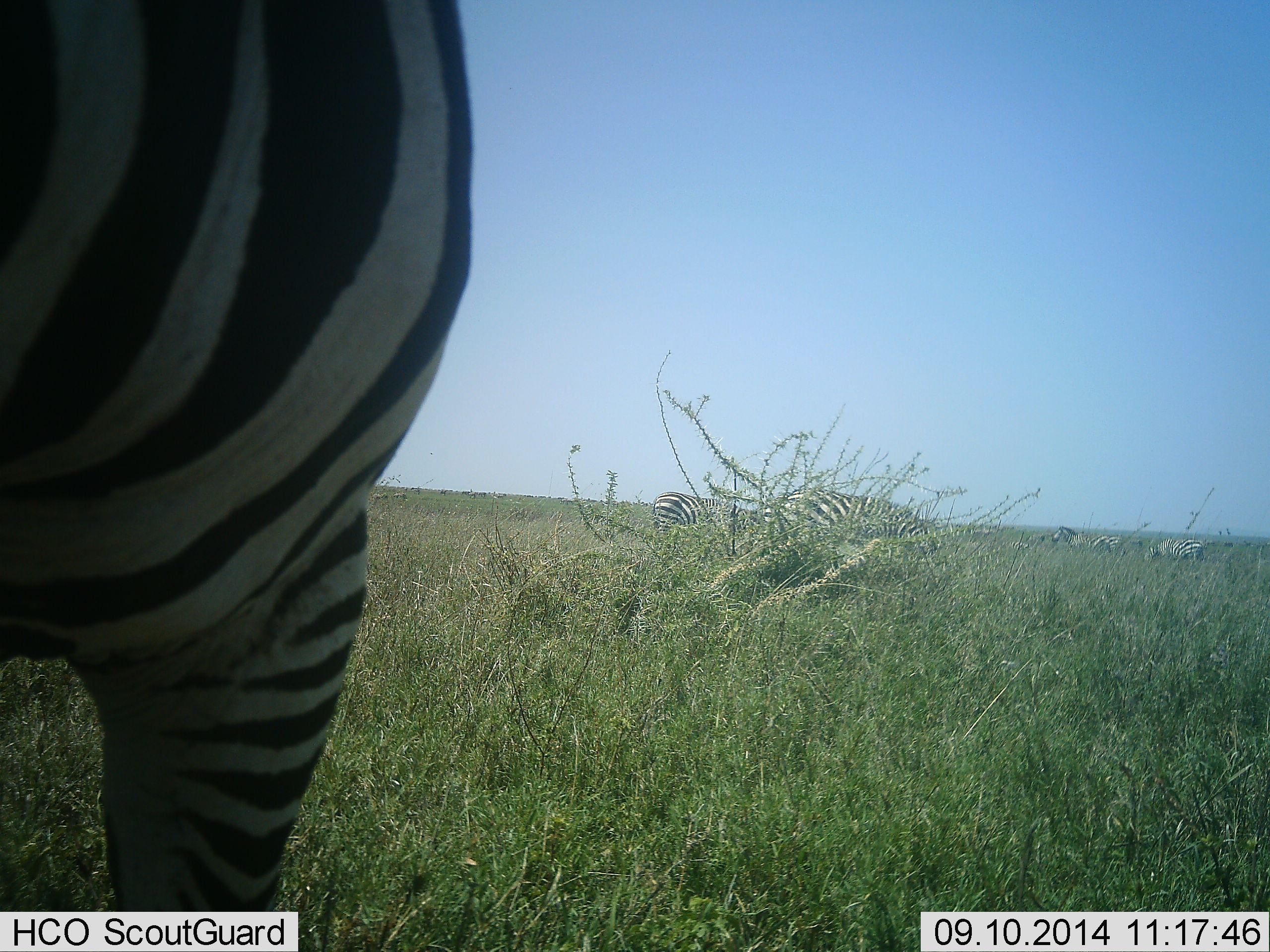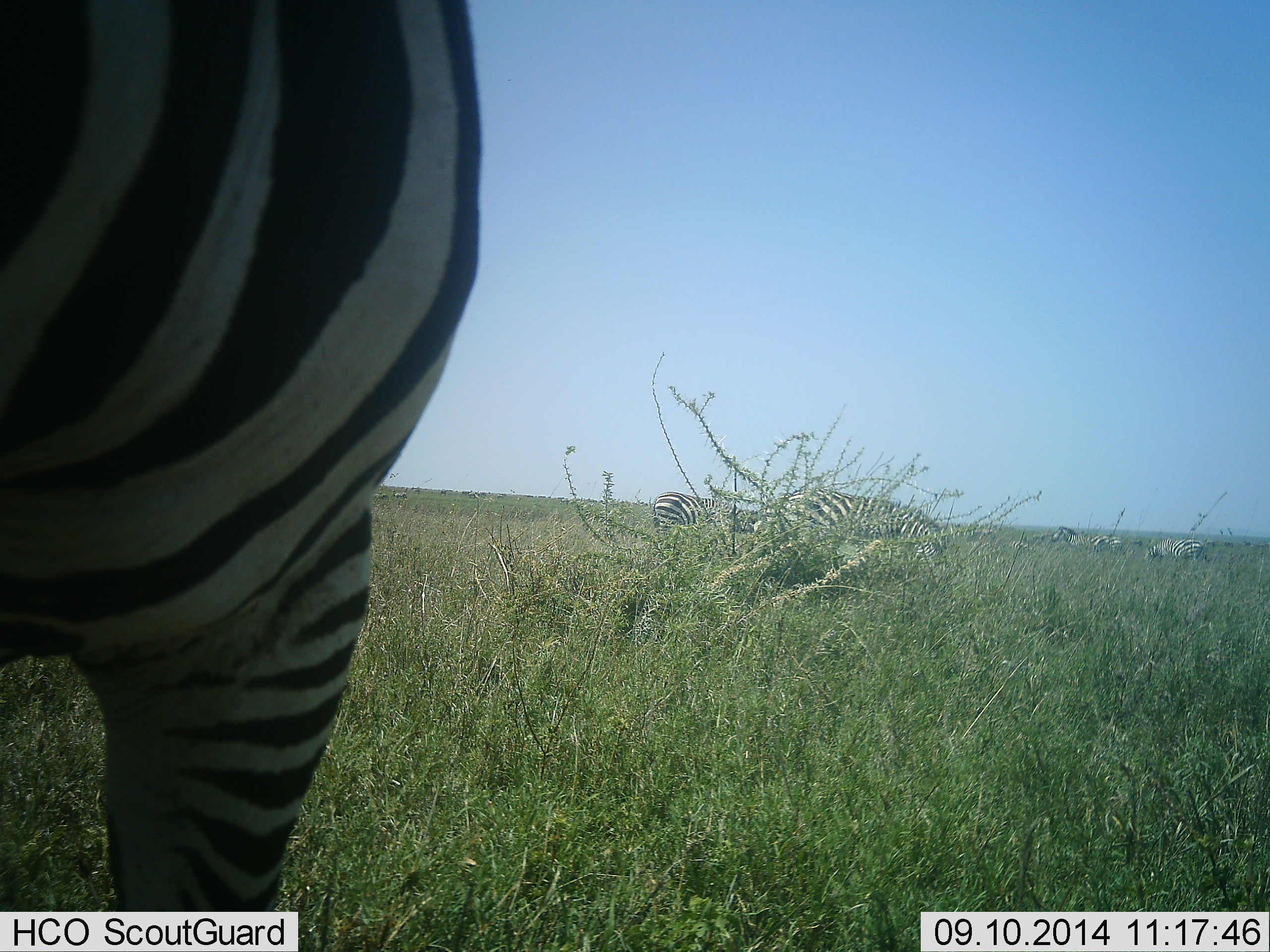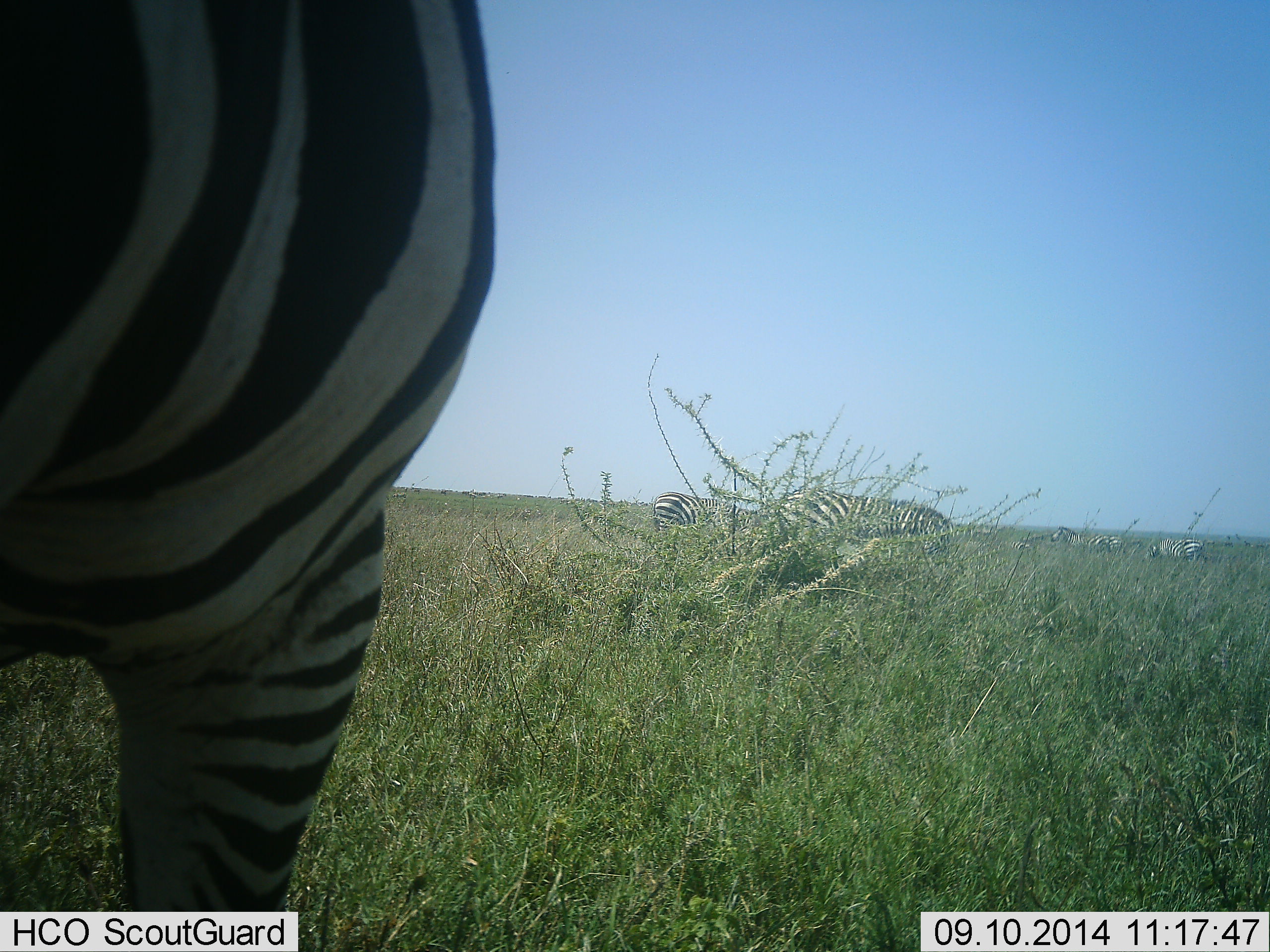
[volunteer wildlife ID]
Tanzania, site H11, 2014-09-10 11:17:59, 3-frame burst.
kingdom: Animalia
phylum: Chordata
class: Mammalia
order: Perissodactyla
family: Equidae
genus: Equus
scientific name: Equus quagga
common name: plains zebra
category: zebra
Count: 5.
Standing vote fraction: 60%.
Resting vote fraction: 20%.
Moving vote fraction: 10%.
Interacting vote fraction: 0%.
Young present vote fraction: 0%.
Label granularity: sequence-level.